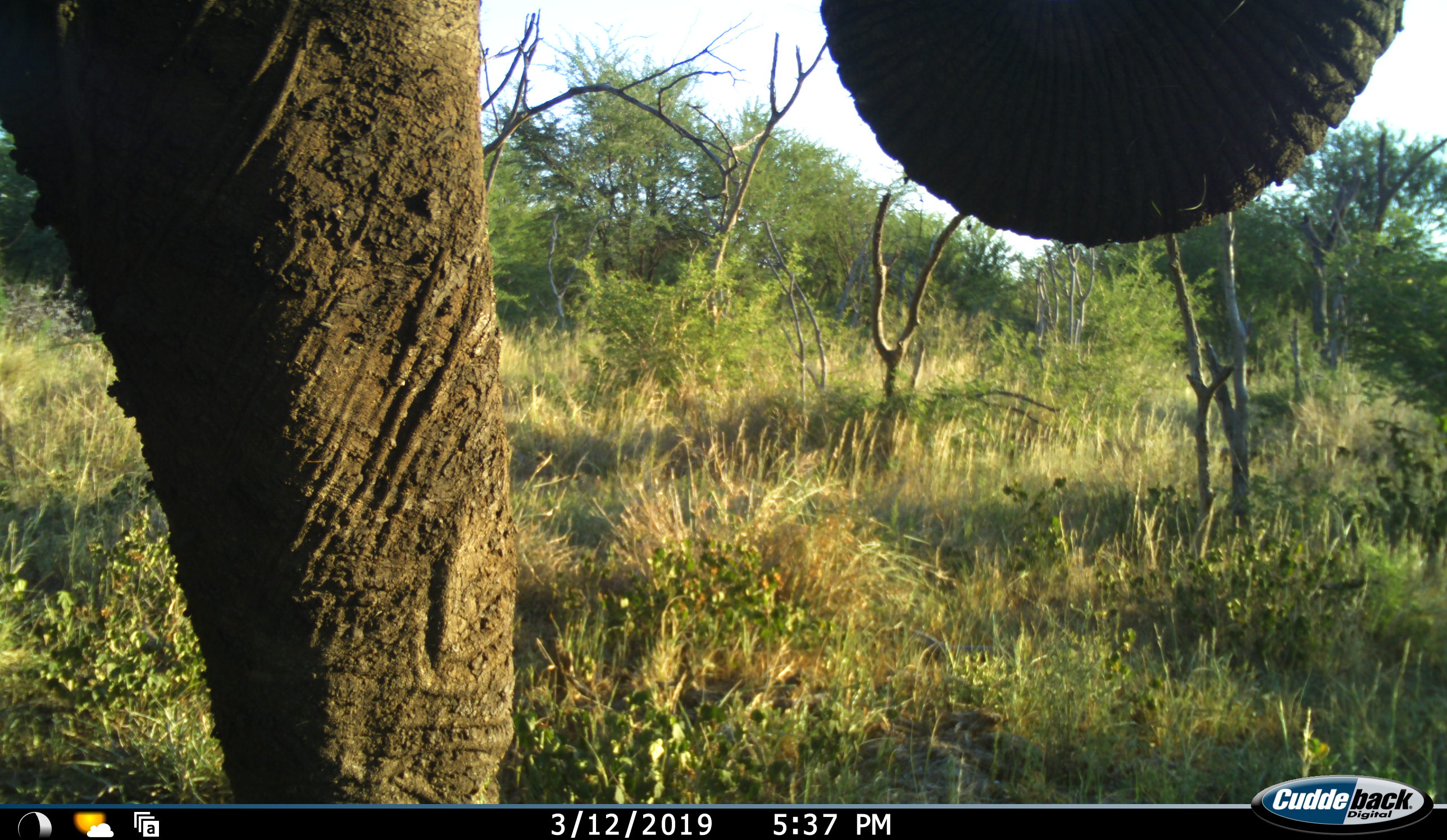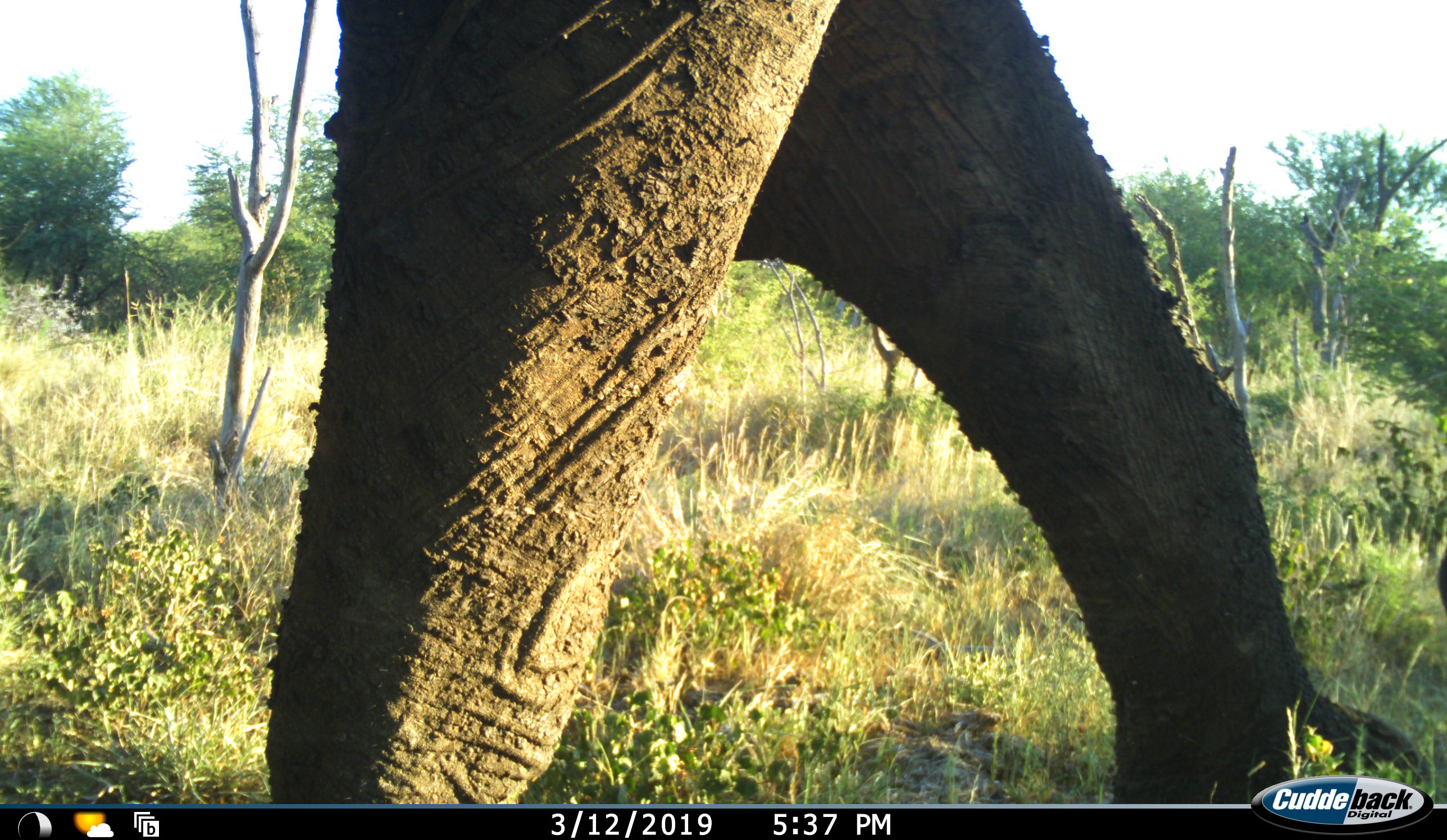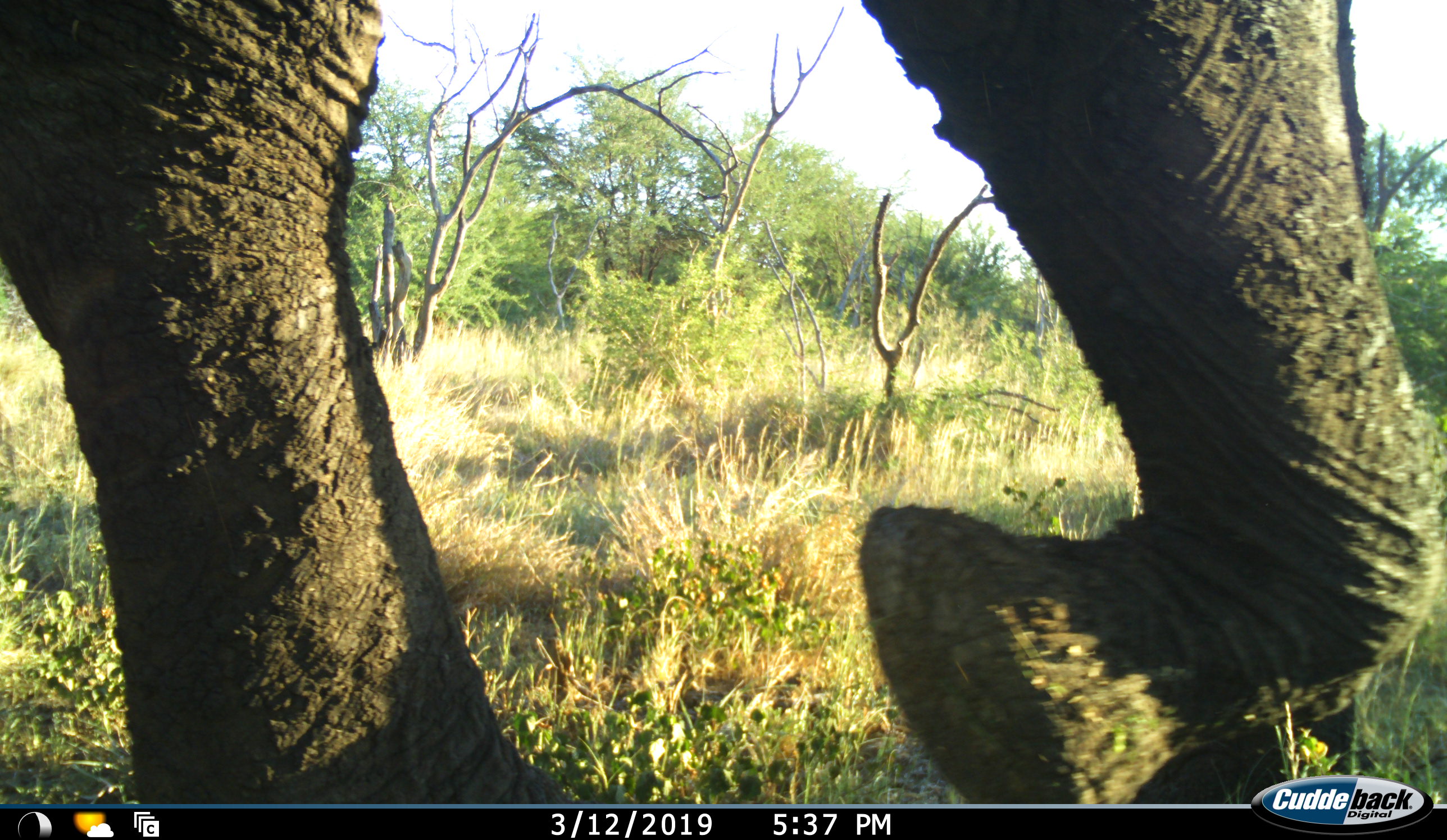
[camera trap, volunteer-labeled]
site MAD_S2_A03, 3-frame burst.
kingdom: Animalia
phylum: Chordata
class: Mammalia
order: Proboscidea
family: Elephantidae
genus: Loxodonta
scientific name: Loxodonta africana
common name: african bush elephant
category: elephant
Elephant (african bush elephant) (Loxodonta africana), count 1. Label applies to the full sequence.